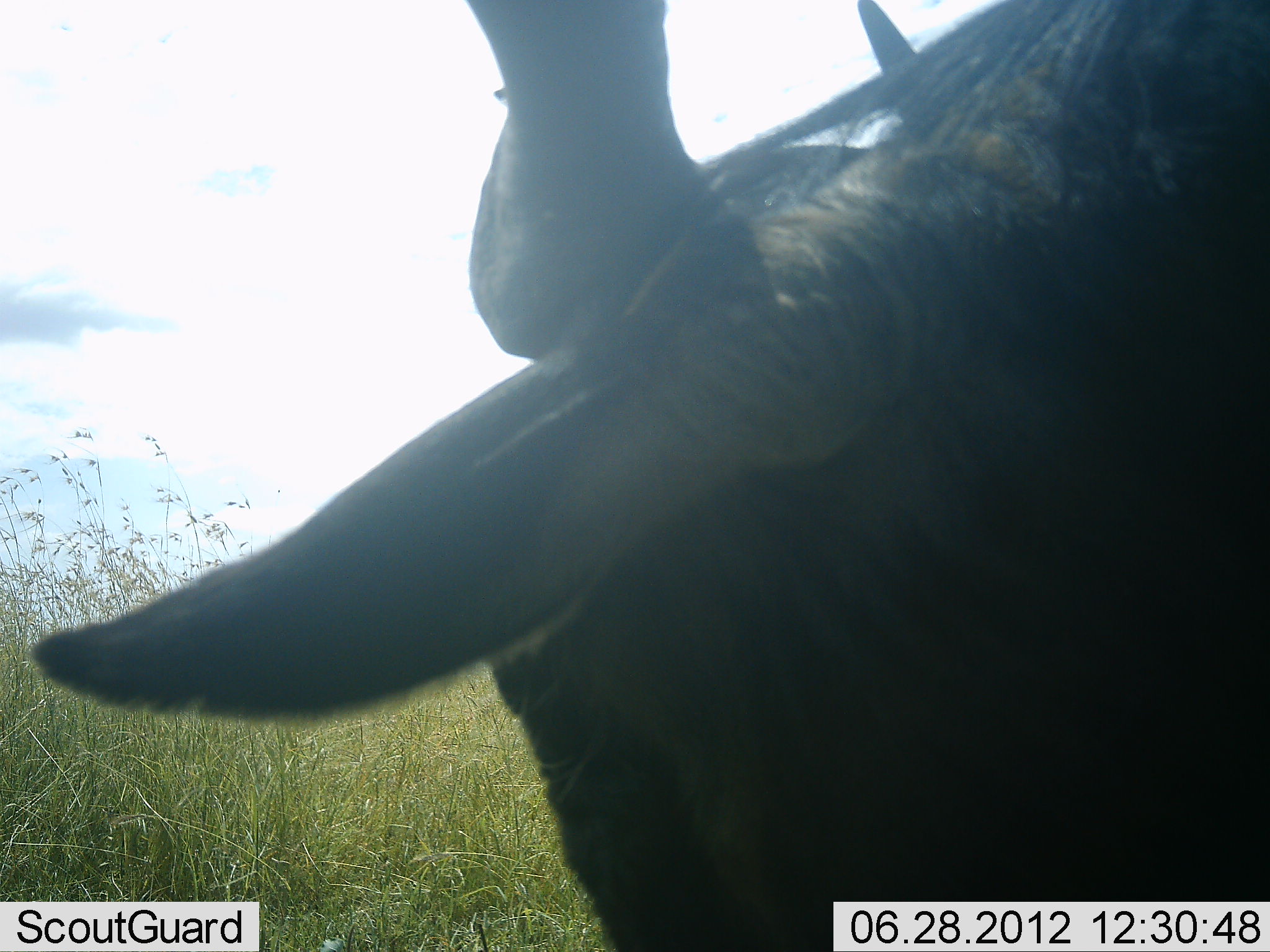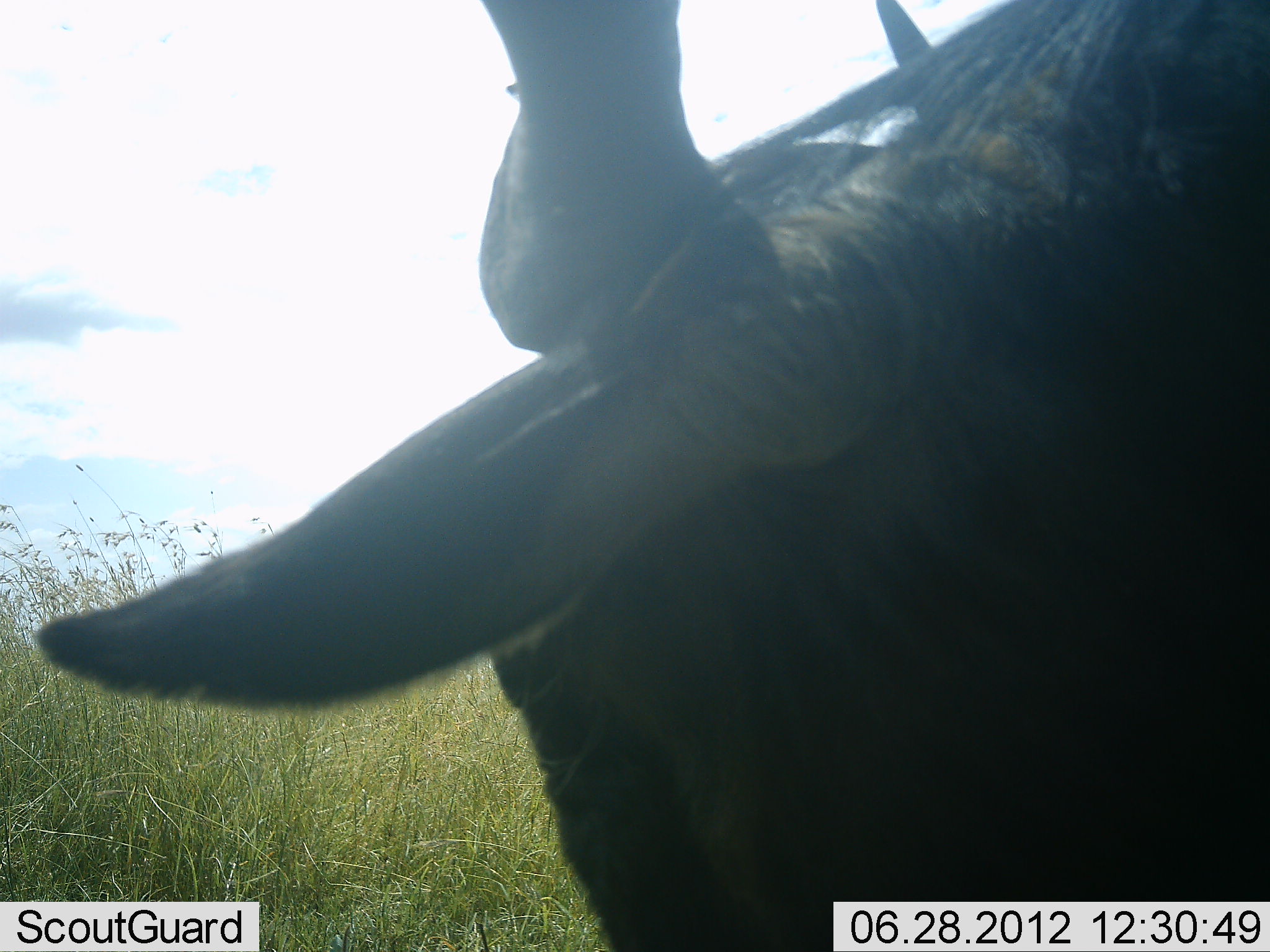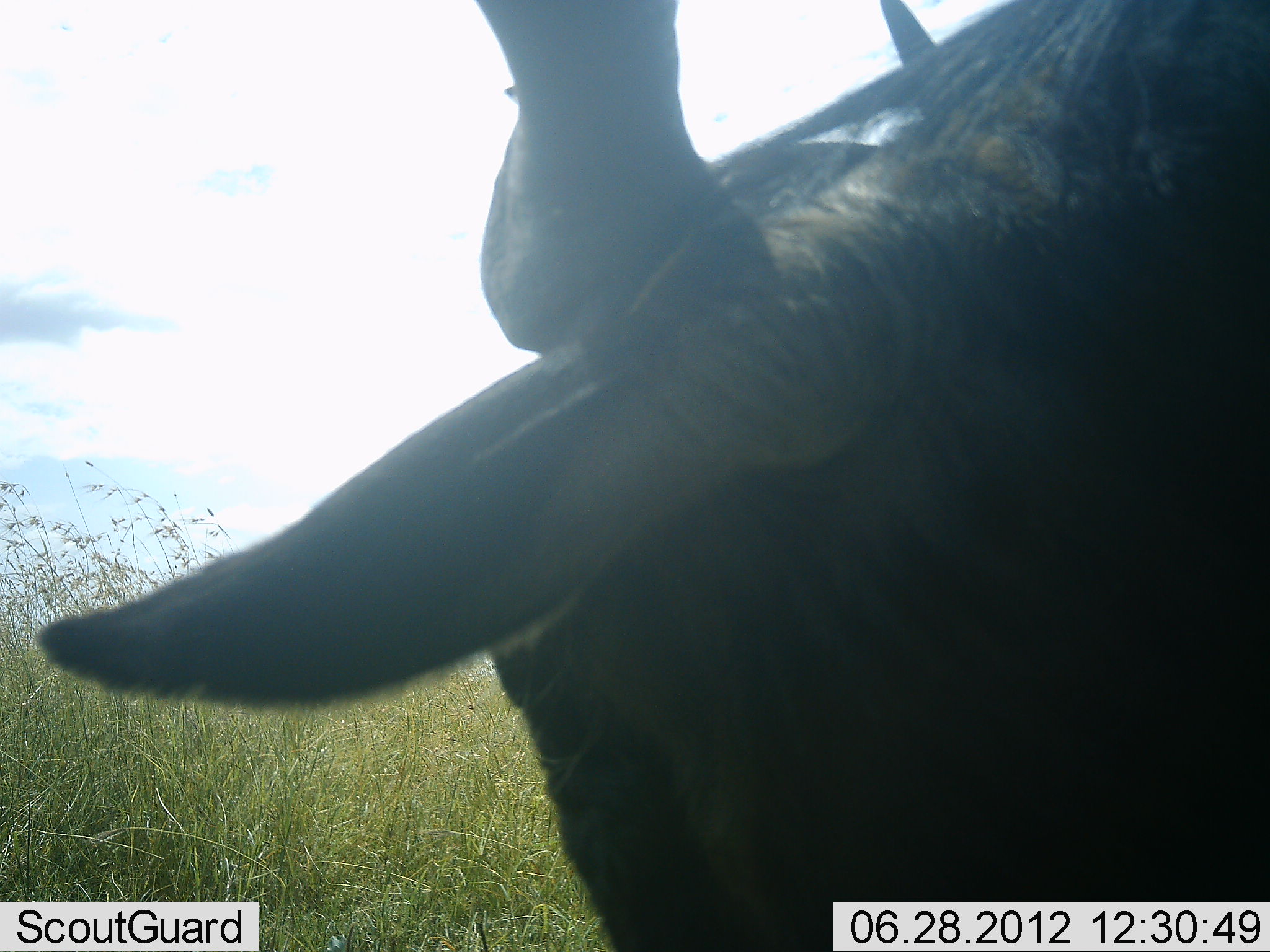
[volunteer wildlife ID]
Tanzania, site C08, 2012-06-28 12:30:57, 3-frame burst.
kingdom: Animalia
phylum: Chordata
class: Mammalia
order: Artiodactyla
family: Bovidae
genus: Connochaetes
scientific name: Connochaetes taurinus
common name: blue wildebeest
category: wildebeest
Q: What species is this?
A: Wildebeest (blue wildebeest) (Connochaetes taurinus).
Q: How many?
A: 1.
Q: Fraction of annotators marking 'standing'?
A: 70%.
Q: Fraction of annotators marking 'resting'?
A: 10%.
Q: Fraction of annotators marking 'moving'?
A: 0%.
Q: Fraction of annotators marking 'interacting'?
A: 0%.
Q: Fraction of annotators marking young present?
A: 0%.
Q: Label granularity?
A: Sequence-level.